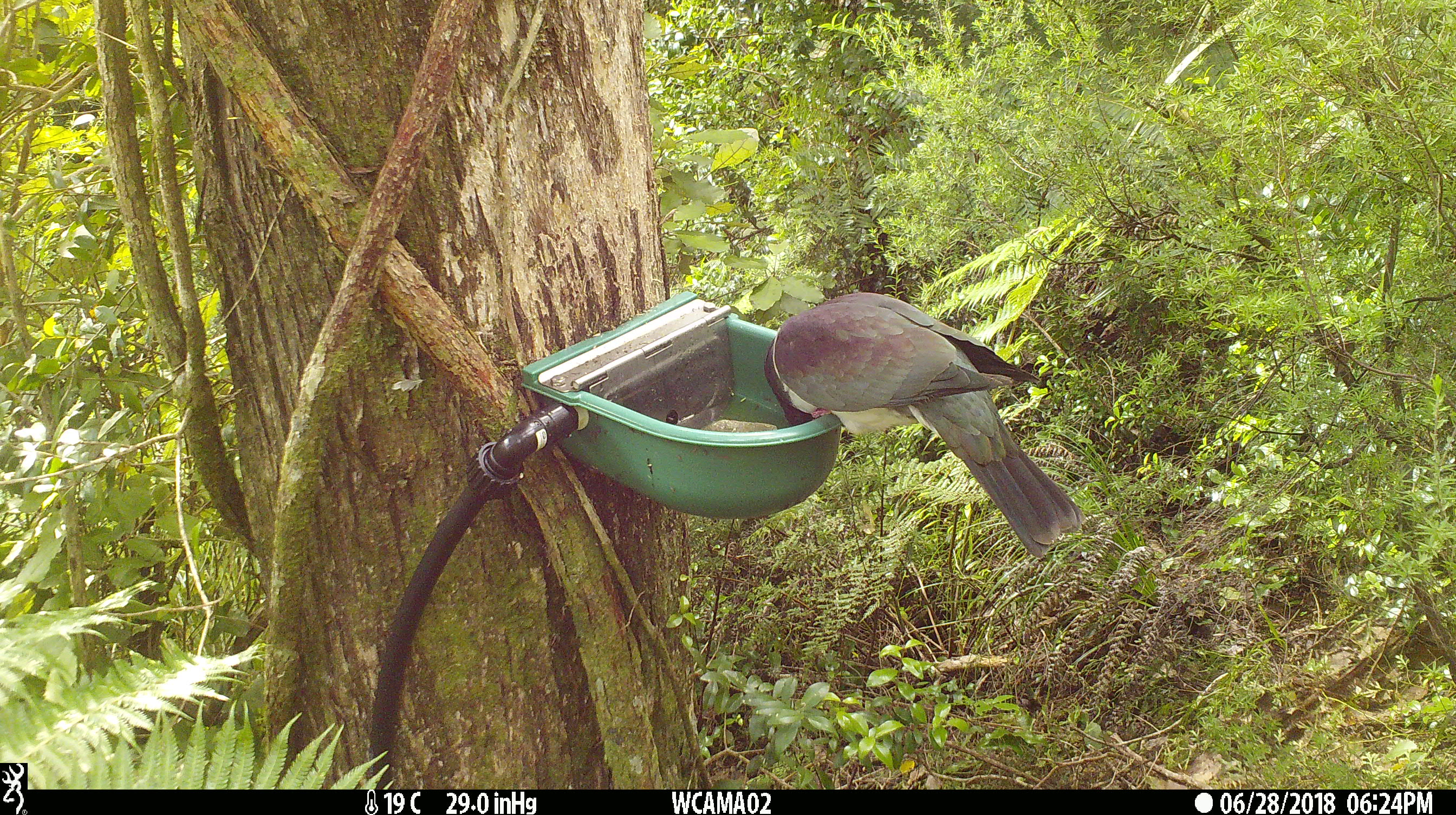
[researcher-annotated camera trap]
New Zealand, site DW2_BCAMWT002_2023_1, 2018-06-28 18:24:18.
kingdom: Animalia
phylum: Chordata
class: Aves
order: Columbiformes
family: Columbidae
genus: Hemiphaga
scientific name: Hemiphaga novaeseelandiae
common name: new zealand pigeon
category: kereru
Kereru (new zealand pigeon) (Hemiphaga novaeseelandiae).